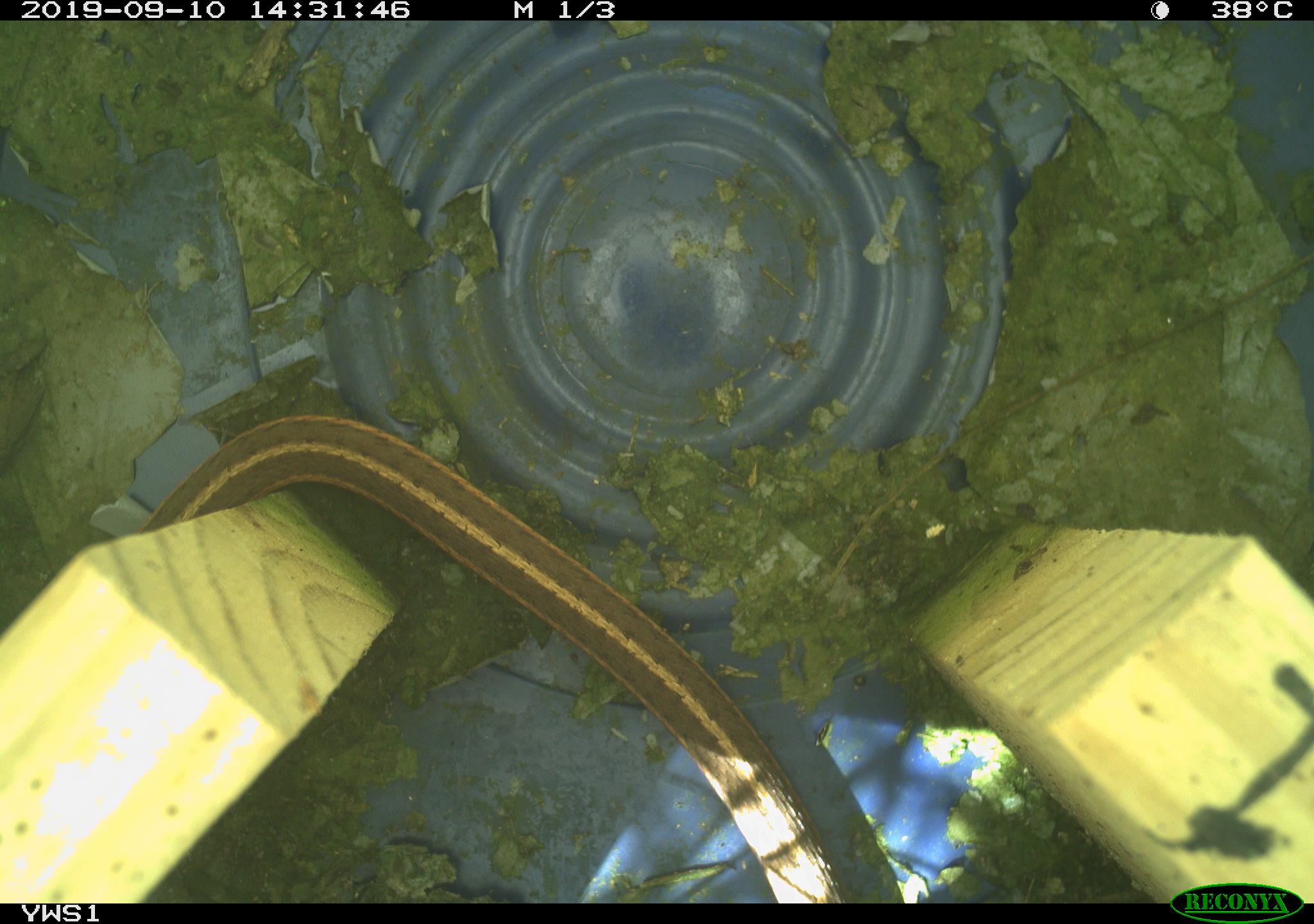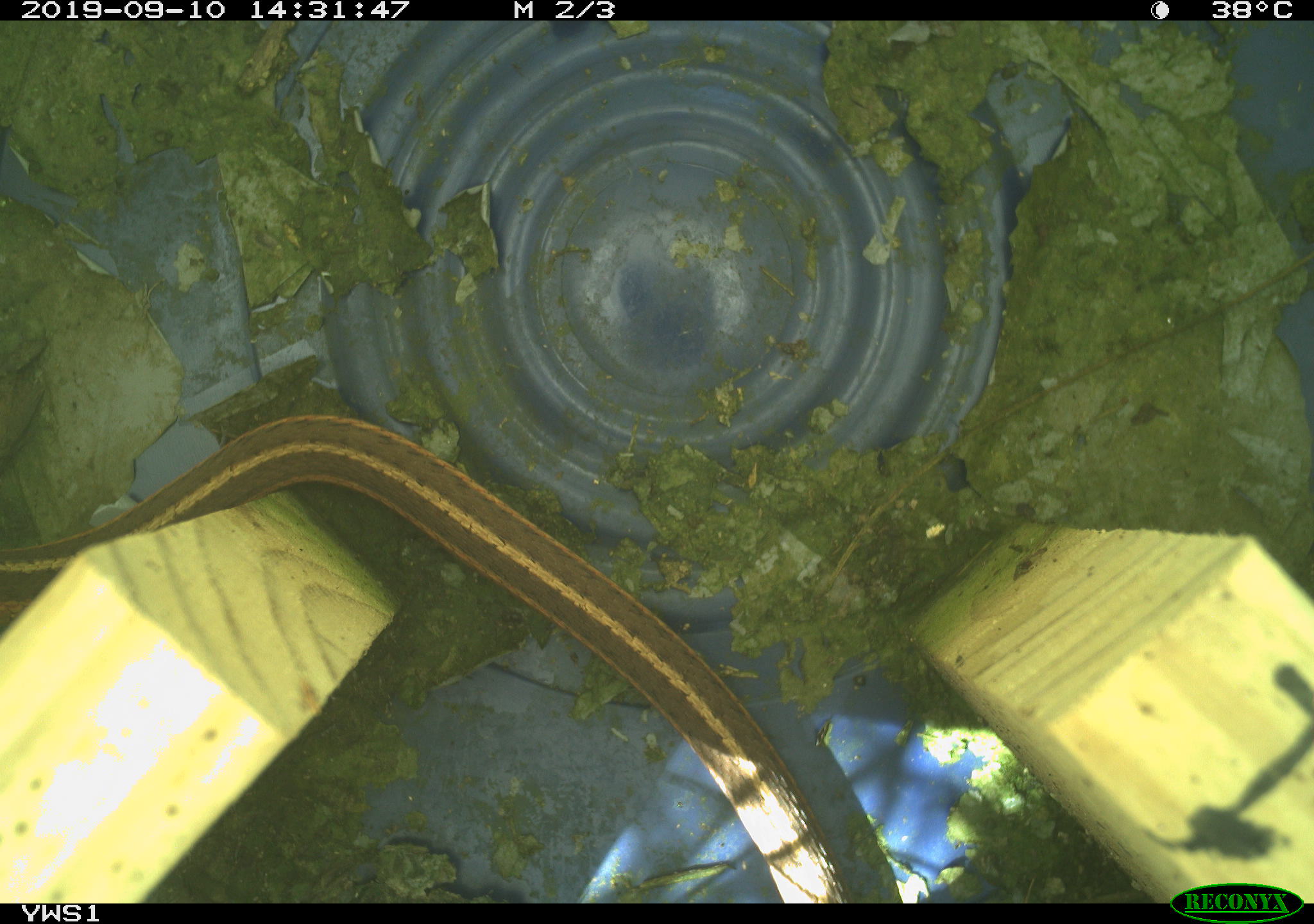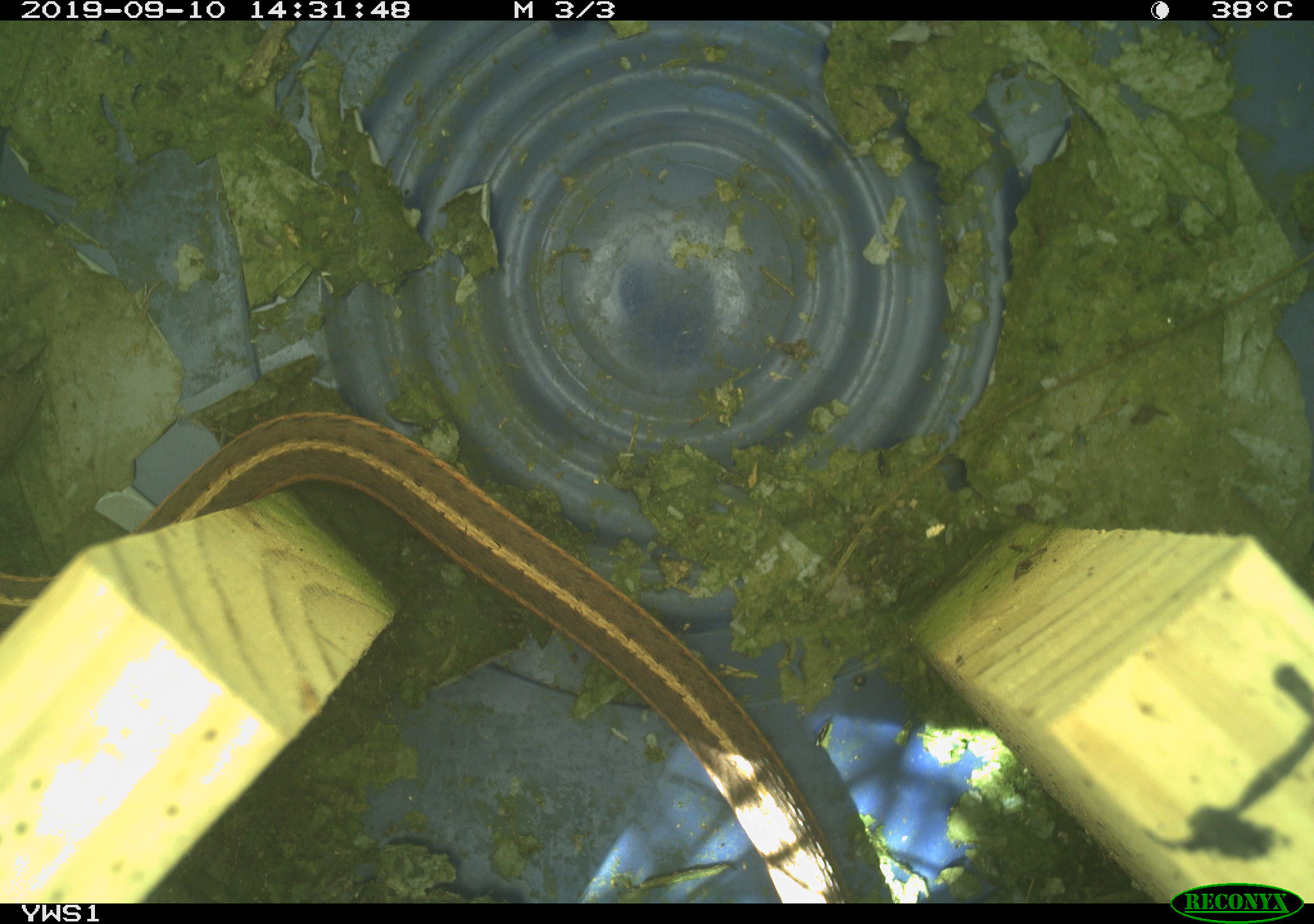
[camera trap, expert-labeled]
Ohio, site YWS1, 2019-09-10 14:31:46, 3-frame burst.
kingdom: Animalia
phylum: Chordata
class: Reptilia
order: Squamata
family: Colubridae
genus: Thamnophis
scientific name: Thamnophis sirtalis sirtalis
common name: eastern gartersnake